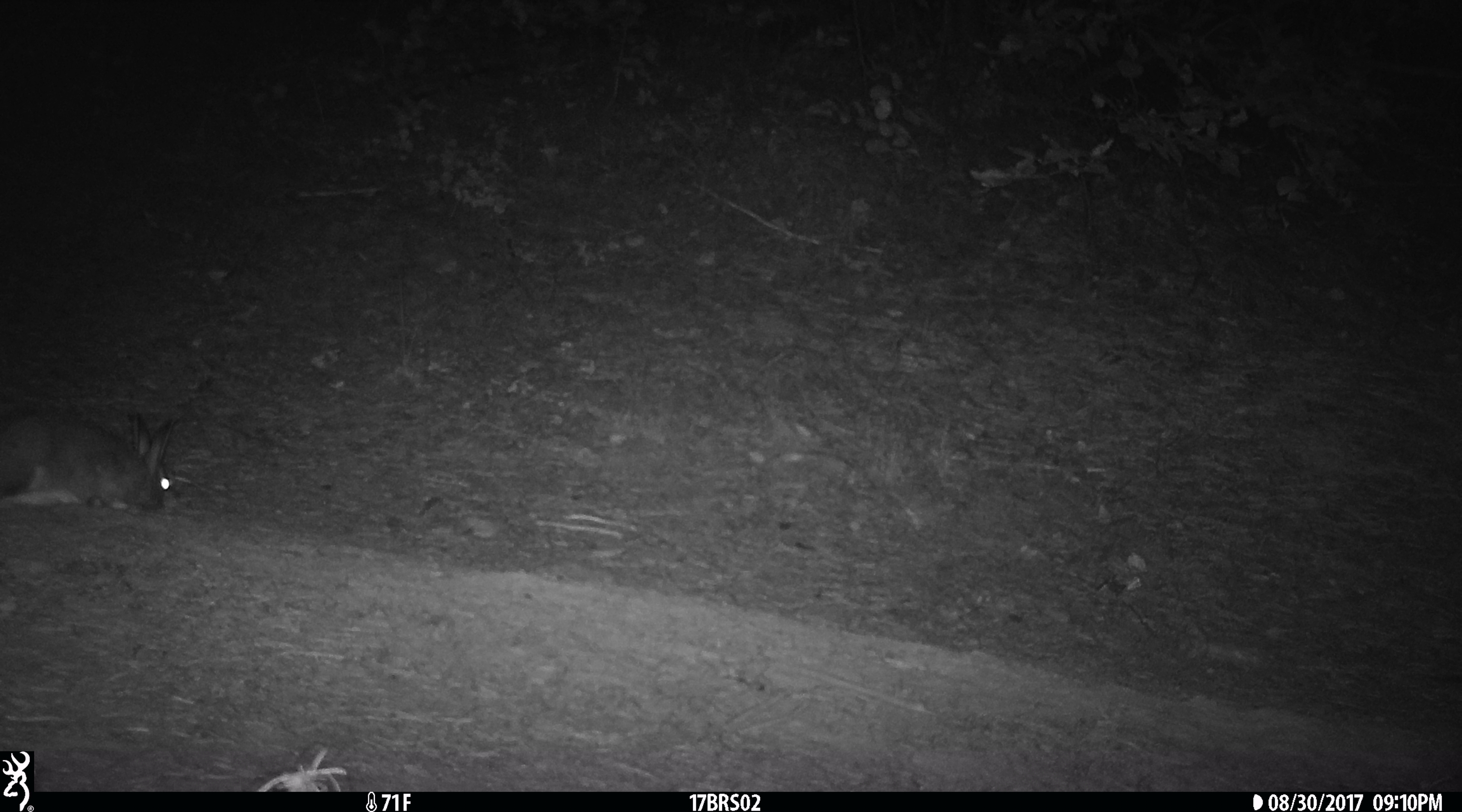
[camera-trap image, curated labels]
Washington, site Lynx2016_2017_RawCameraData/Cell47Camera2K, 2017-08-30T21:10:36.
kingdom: Animalia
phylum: Chordata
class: Mammalia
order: Lagomorpha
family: Leporidae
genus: Lepus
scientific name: Lepus americanus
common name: snowshoe hare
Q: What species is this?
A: Lepus americanus (snowshoe hare).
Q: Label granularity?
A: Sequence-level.